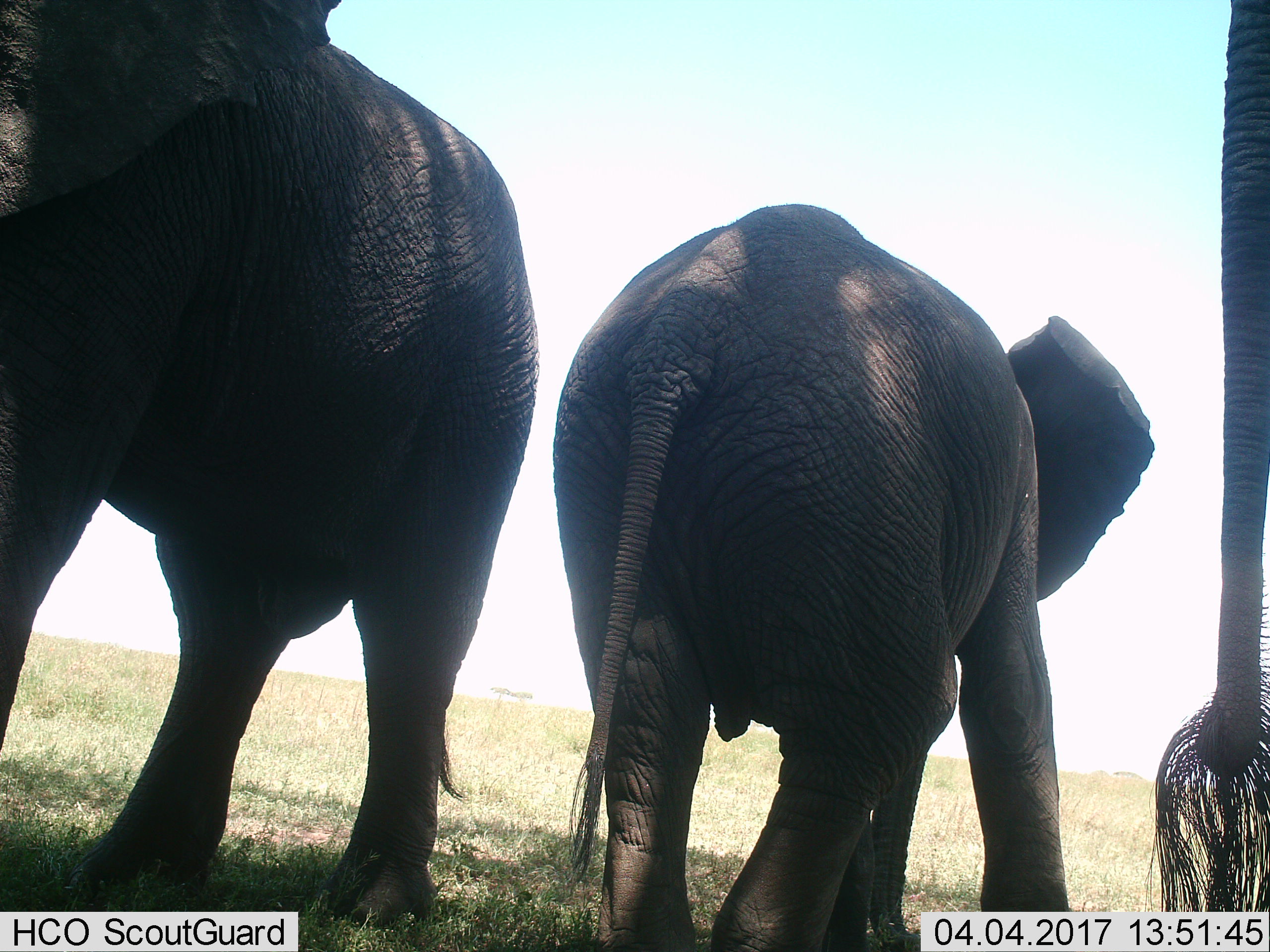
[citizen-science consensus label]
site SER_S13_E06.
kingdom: Animalia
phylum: Chordata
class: Mammalia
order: Proboscidea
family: Elephantidae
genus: Loxodonta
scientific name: Loxodonta africana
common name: african bush elephant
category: elephant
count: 3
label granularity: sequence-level